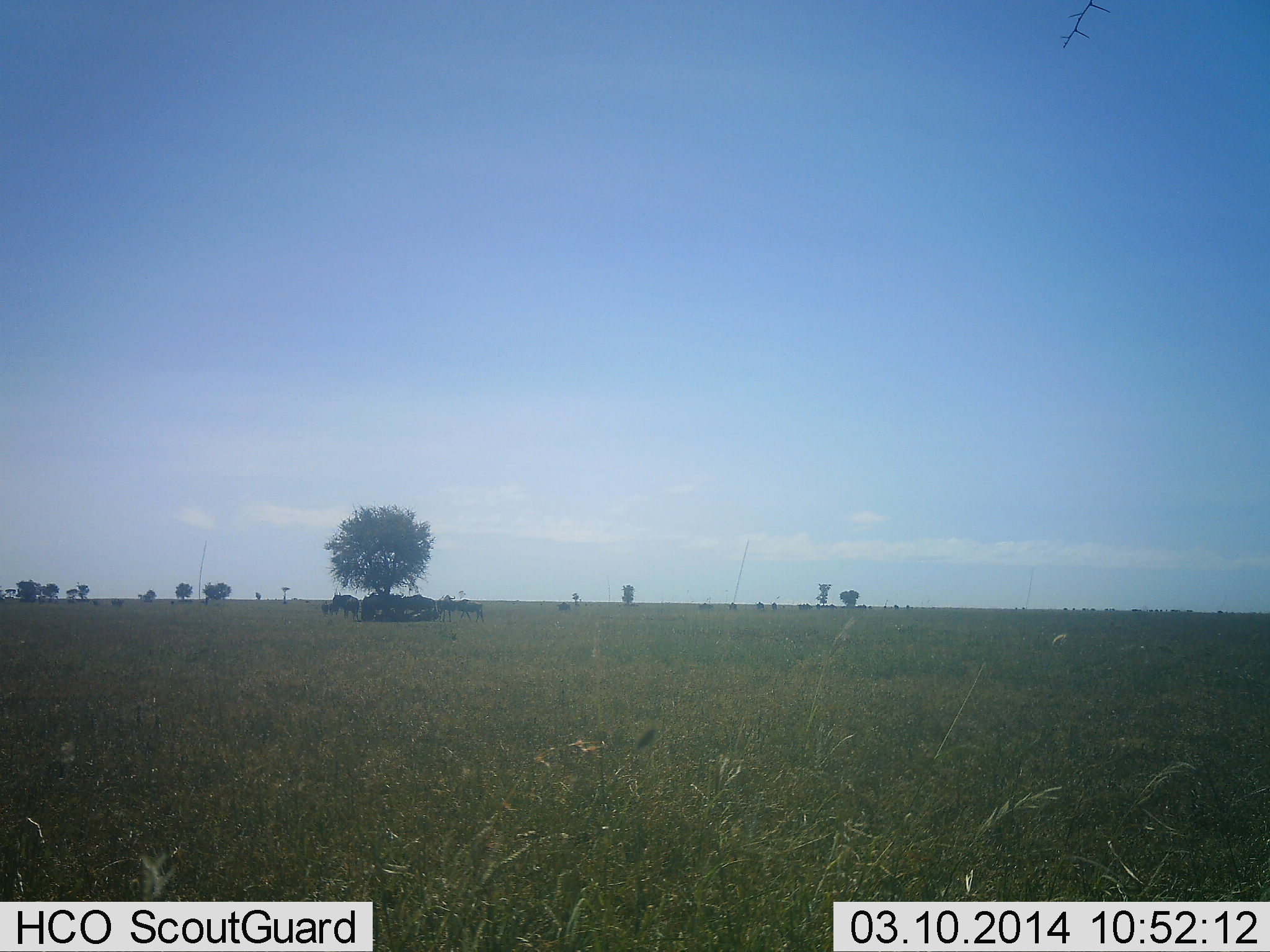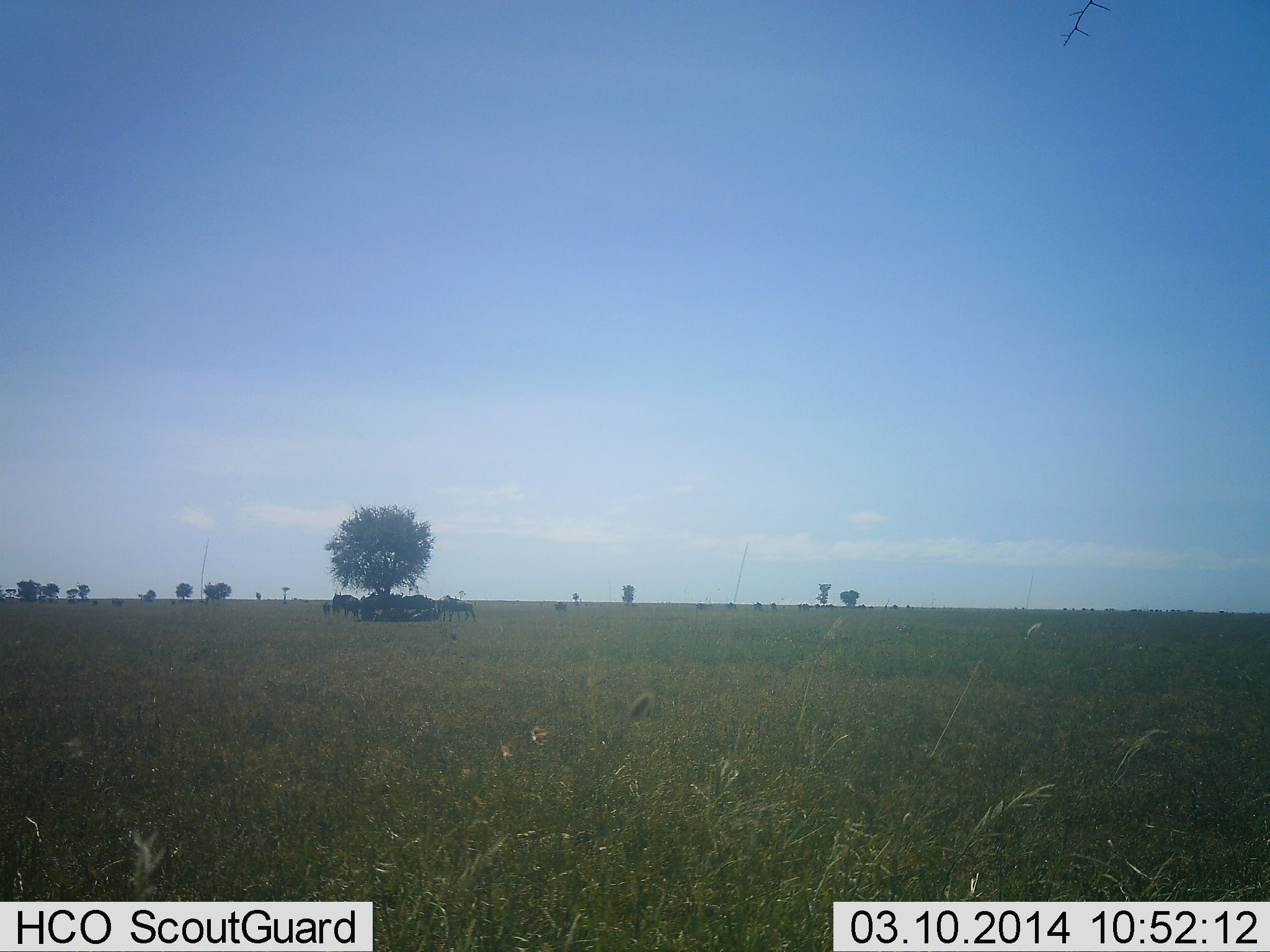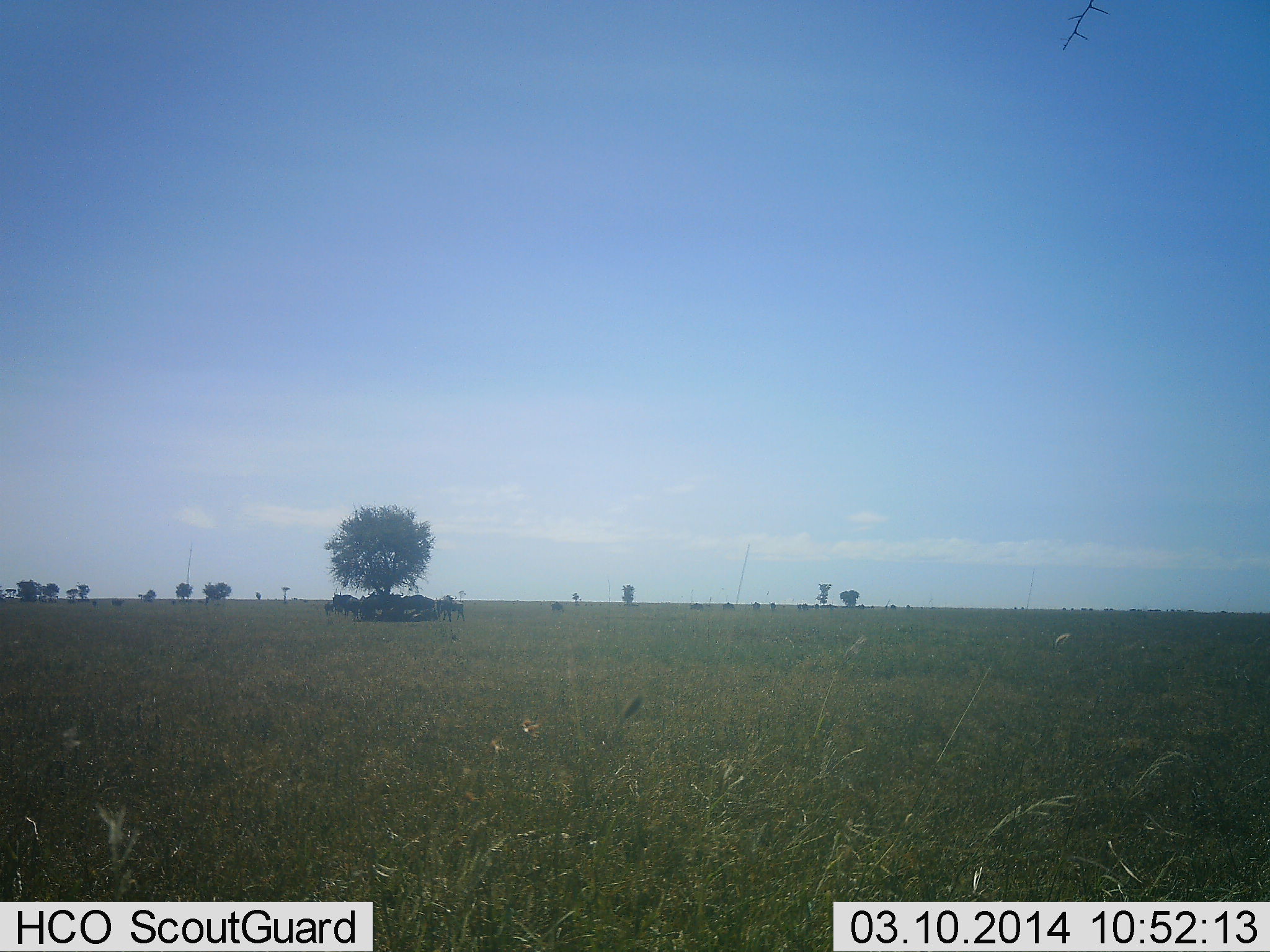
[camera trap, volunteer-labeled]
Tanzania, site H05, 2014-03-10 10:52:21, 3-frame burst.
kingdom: Animalia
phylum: Chordata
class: Mammalia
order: Artiodactyla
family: Bovidae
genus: Connochaetes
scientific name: Connochaetes taurinus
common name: blue wildebeest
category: wildebeest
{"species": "wildebeest (blue wildebeest) (Connochaetes taurinus)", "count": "11-50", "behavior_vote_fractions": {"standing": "30%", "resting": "100%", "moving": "30%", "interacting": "0%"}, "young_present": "10%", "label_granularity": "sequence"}